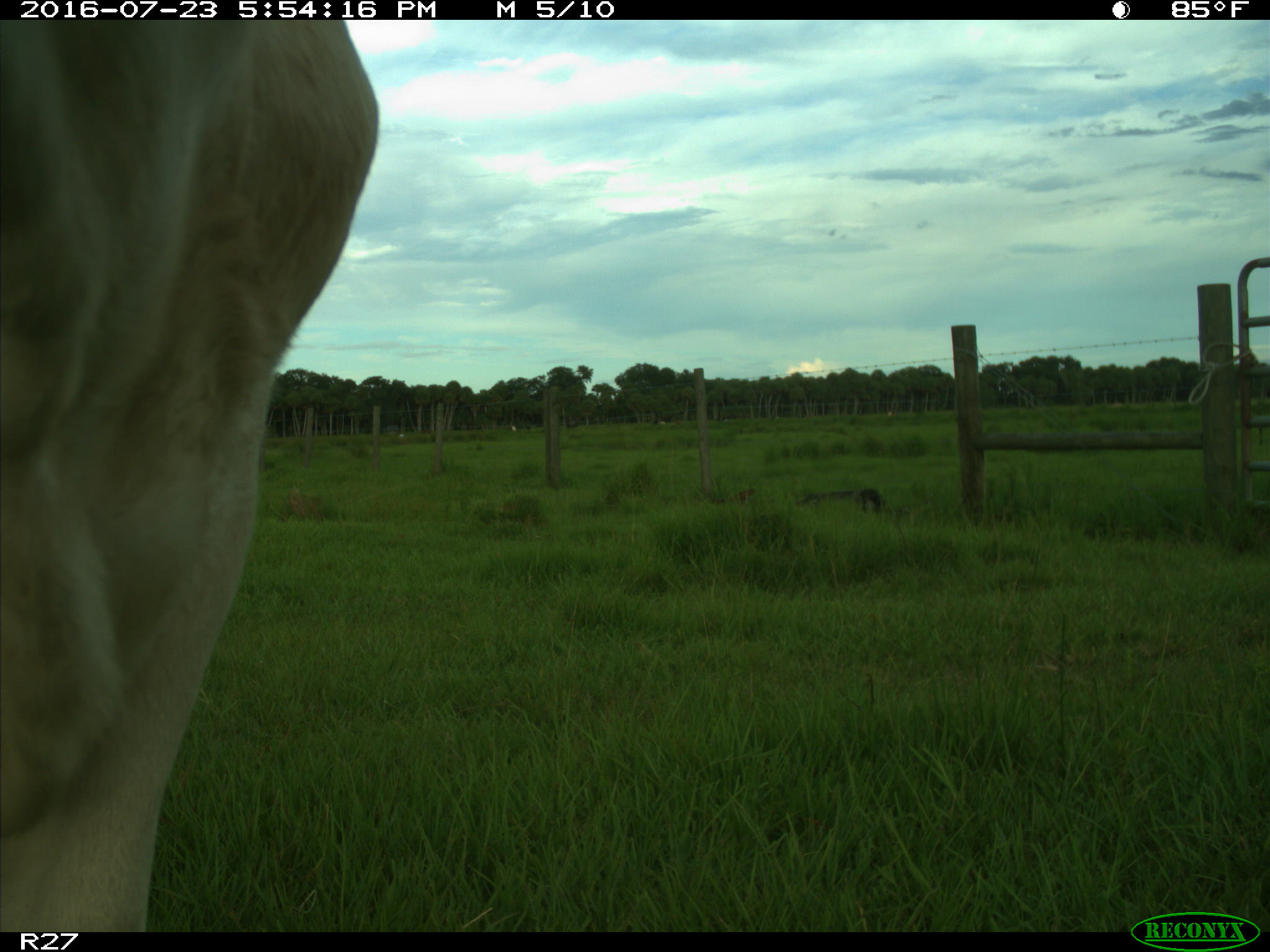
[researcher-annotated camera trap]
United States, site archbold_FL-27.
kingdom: Animalia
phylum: Chordata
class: Mammalia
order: Artiodactyla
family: Bovidae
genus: Bos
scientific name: Bos taurus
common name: domestic cow